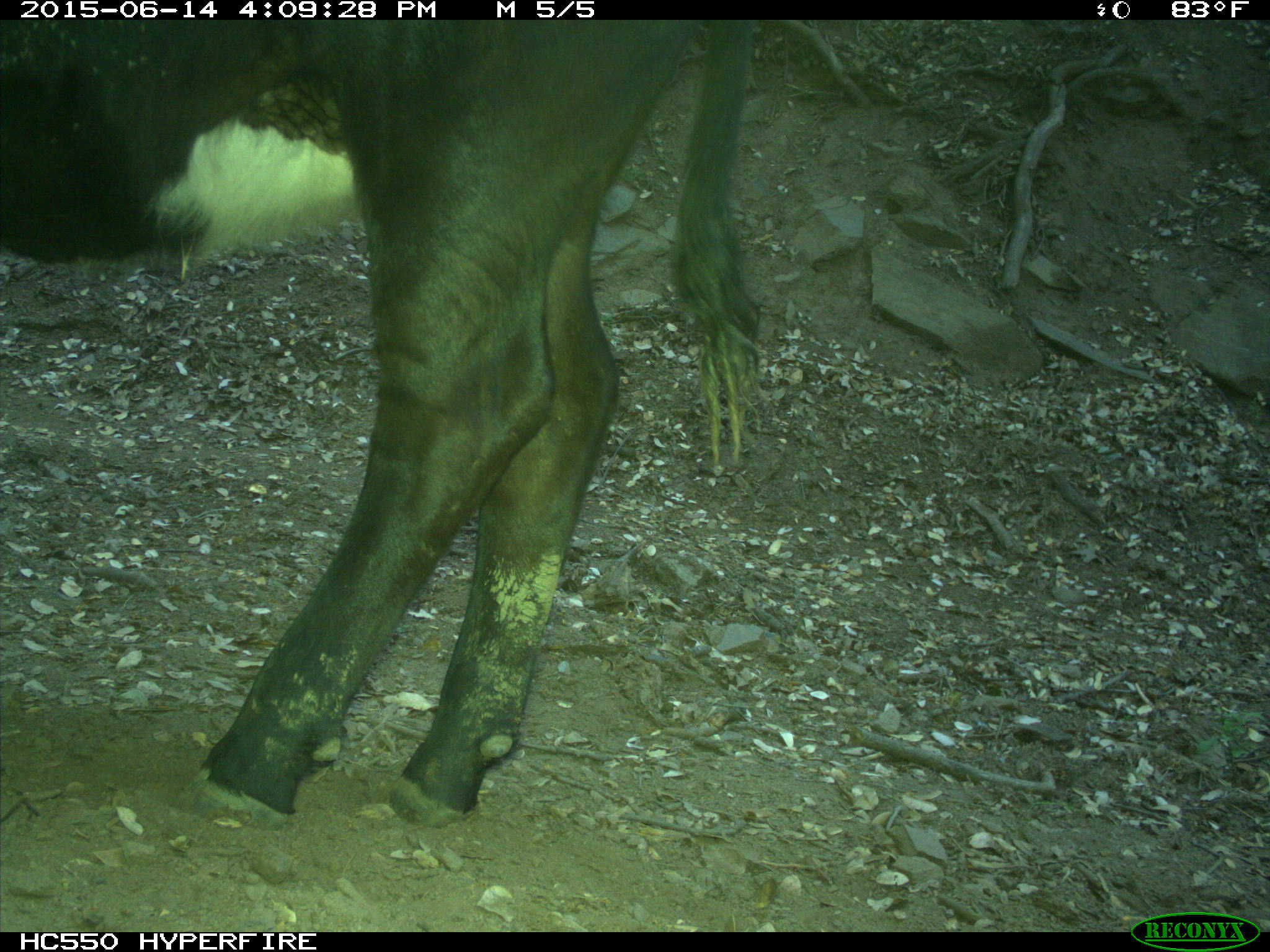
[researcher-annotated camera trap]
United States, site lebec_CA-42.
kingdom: Animalia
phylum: Chordata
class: Mammalia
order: Artiodactyla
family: Bovidae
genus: Bos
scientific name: Bos taurus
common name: domestic cow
Bos taurus (domestic cow).